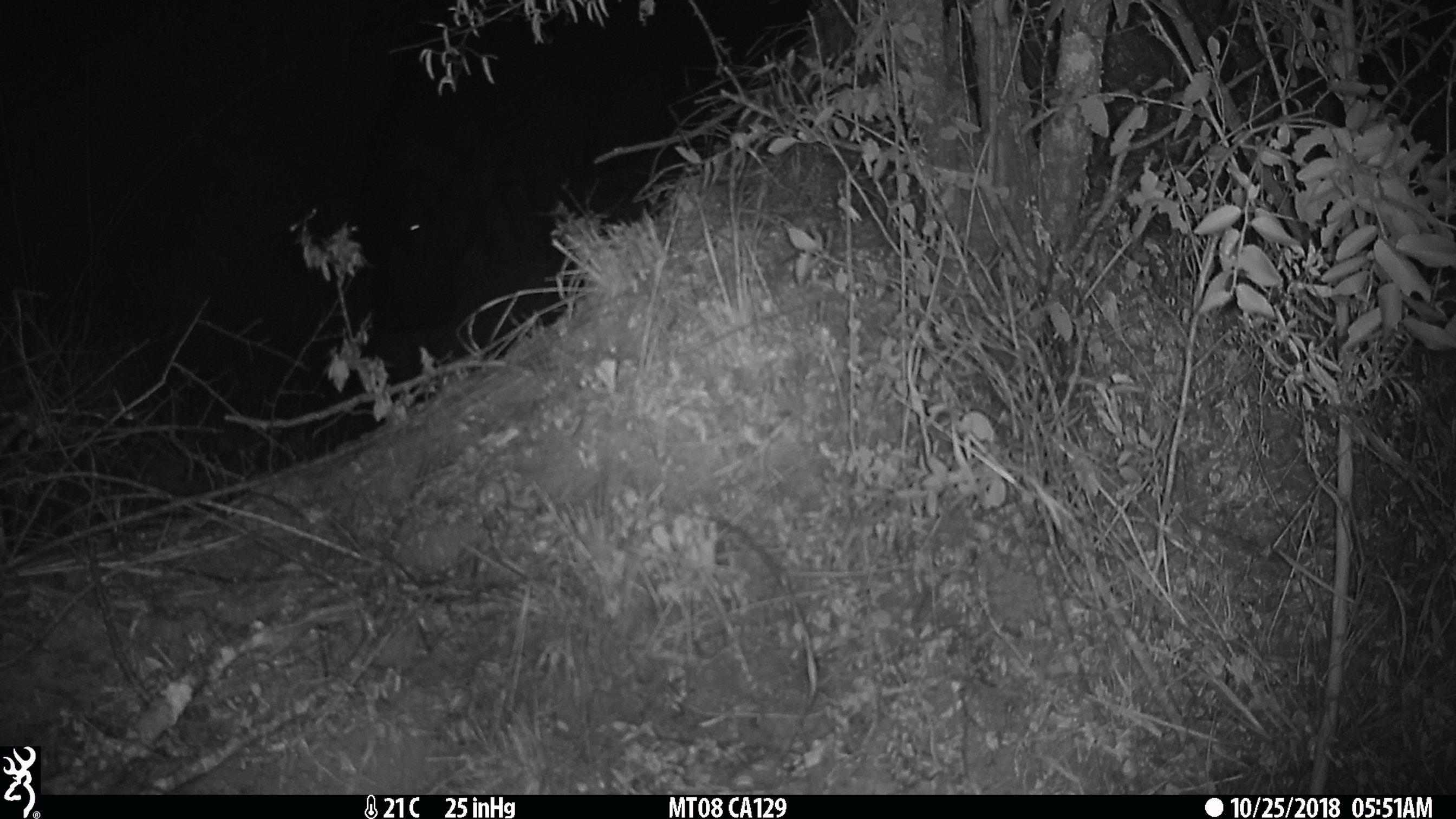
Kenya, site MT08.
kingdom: Animalia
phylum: Chordata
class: Mammalia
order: Artiodactyla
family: Hippopotamidae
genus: Hippopotamus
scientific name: Hippopotamus amphibius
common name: hippopotamus